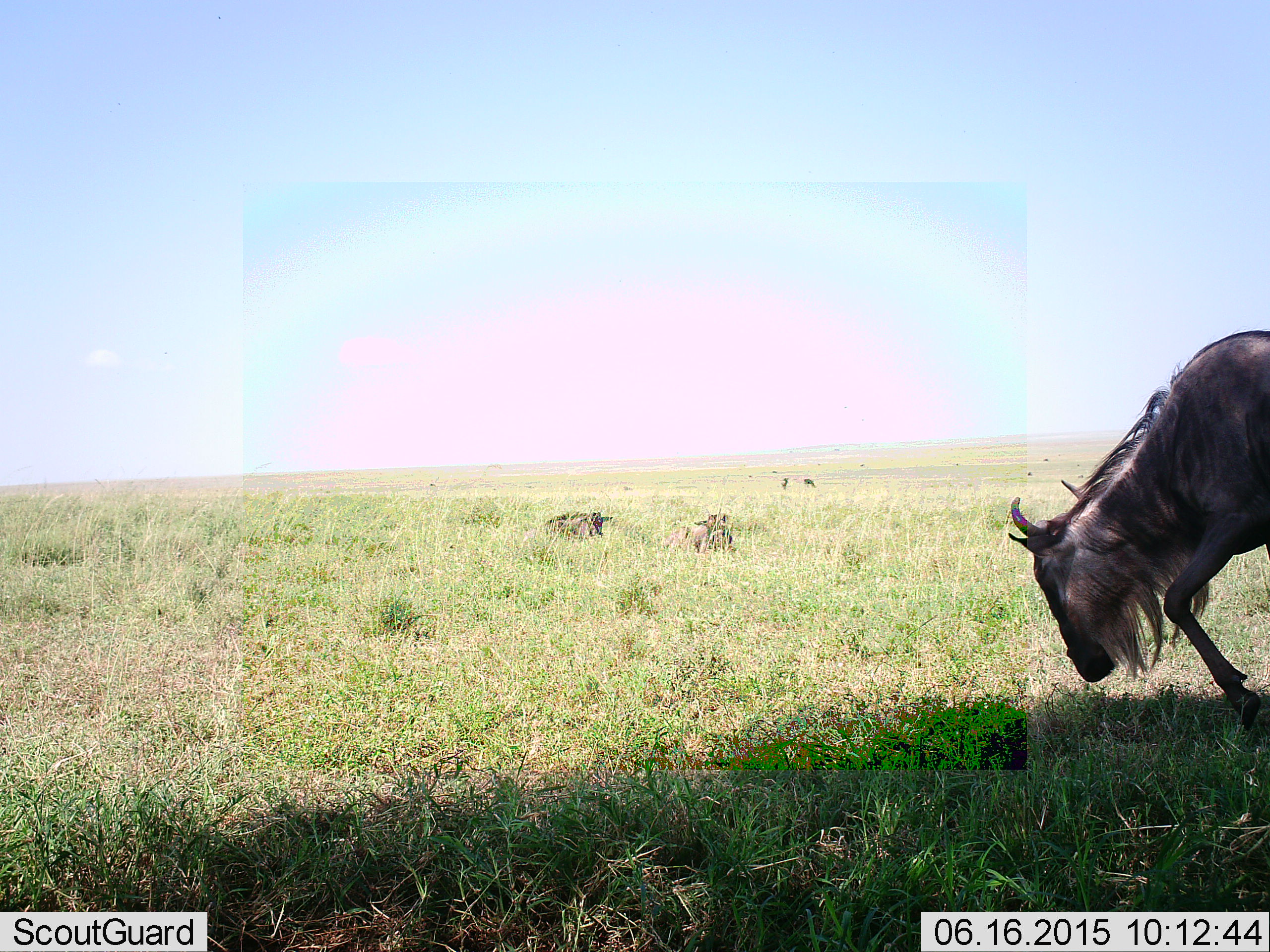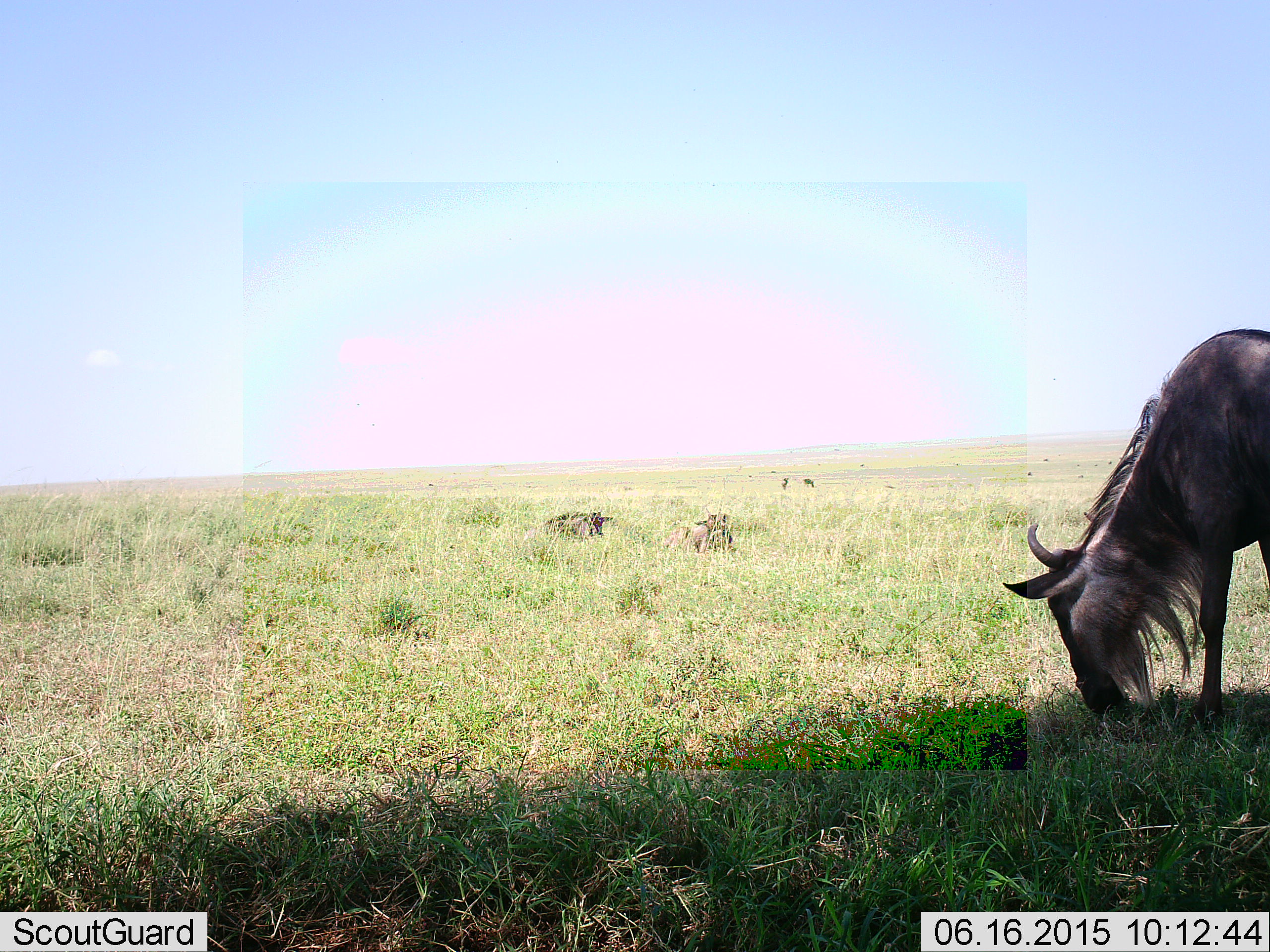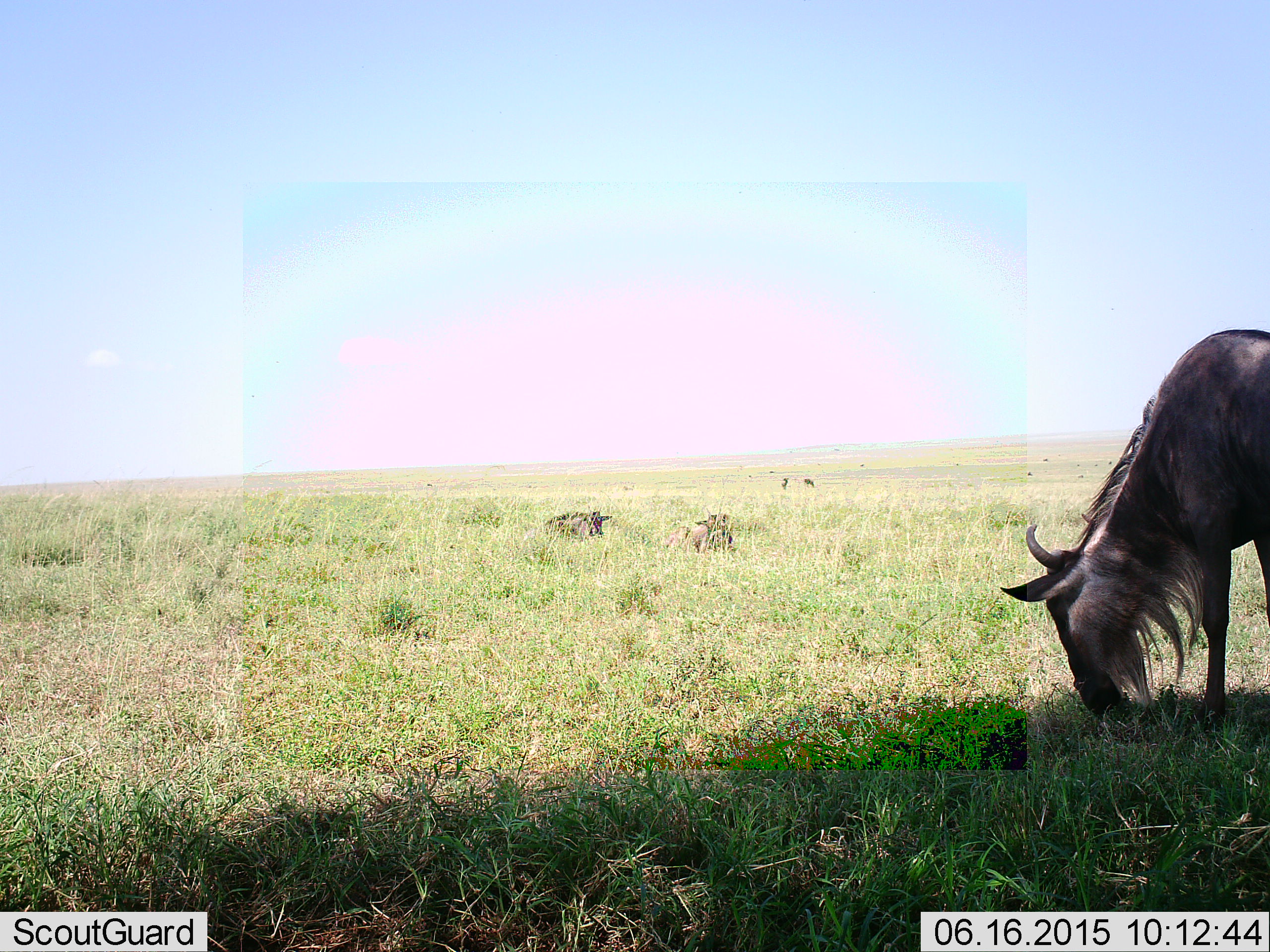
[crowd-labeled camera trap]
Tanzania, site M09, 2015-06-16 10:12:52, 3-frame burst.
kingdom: Animalia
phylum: Chordata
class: Mammalia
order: Artiodactyla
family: Bovidae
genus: Connochaetes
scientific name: Connochaetes taurinus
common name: blue wildebeest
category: wildebeest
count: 3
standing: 30%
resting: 80%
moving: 20%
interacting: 10%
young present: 0%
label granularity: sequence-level